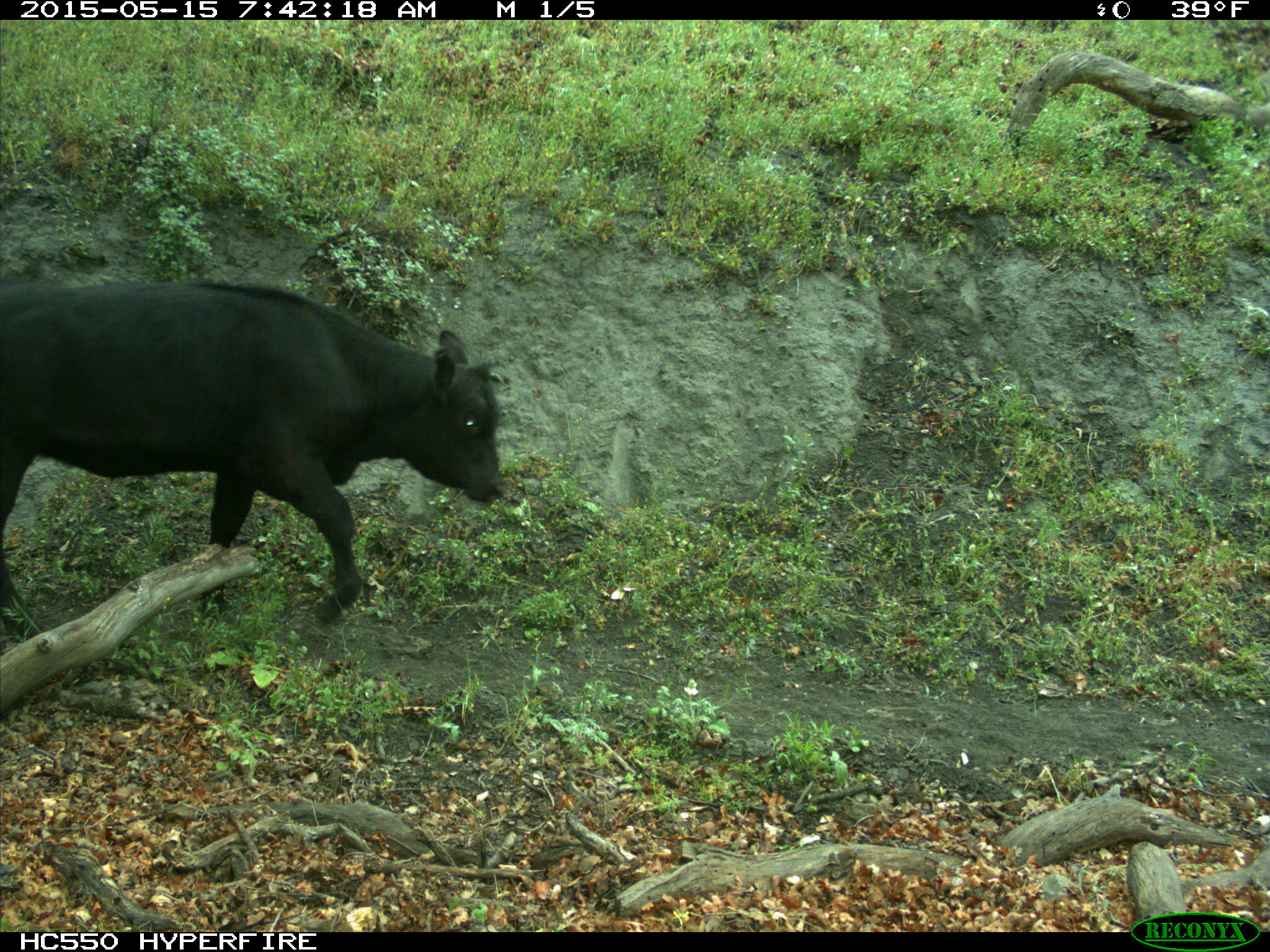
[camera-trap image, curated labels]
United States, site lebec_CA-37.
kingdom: Animalia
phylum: Chordata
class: Mammalia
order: Artiodactyla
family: Bovidae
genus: Bos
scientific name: Bos taurus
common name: domestic cow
Bos taurus (domestic cow).